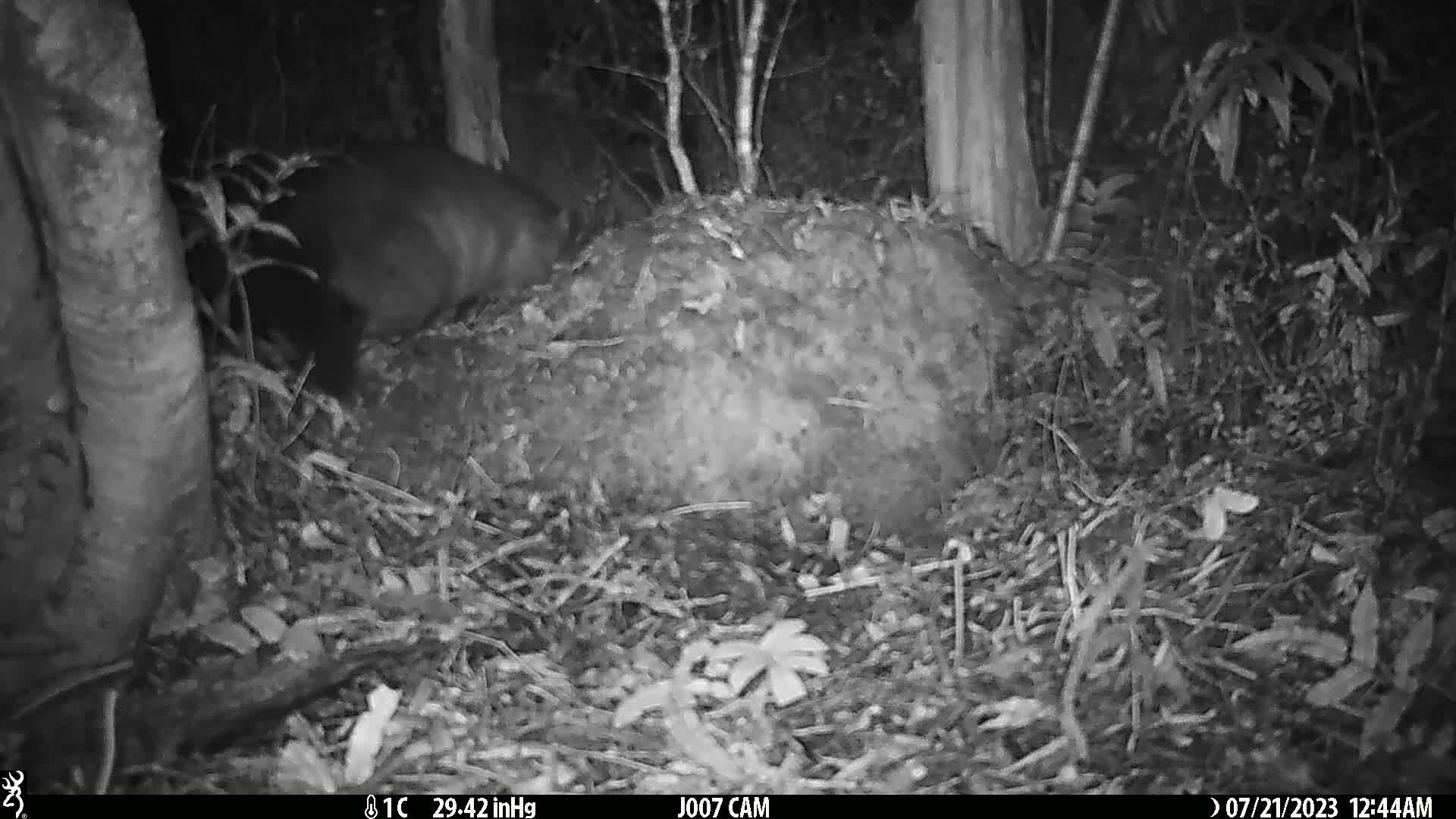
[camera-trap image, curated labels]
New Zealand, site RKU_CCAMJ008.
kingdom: Animalia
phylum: Chordata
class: Mammalia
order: Diprotodontia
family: Phalangeridae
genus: Trichosurus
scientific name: Trichosurus vulpecula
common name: common brushtail possum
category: possum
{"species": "possum (common brushtail possum) (Trichosurus vulpecula)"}